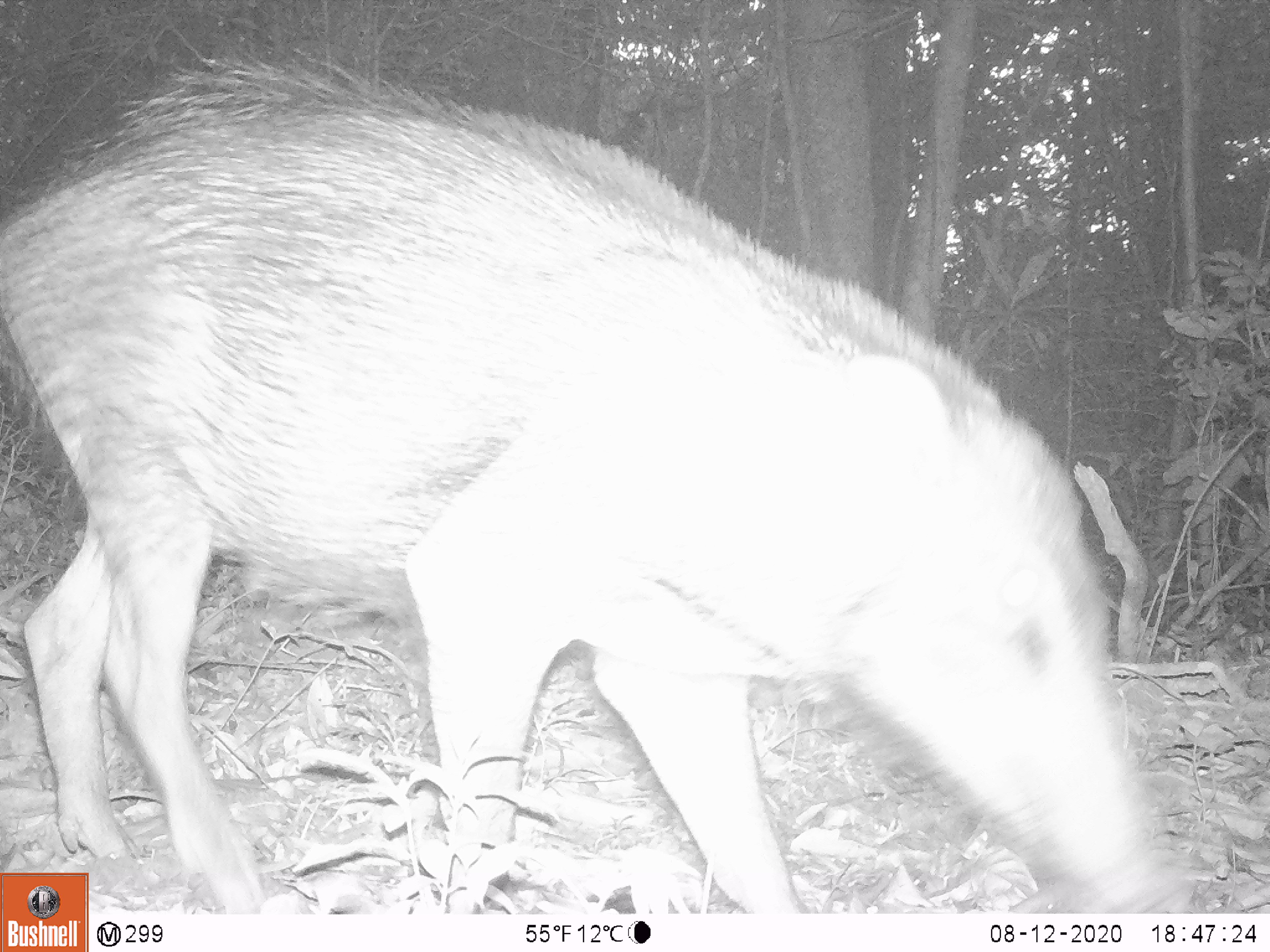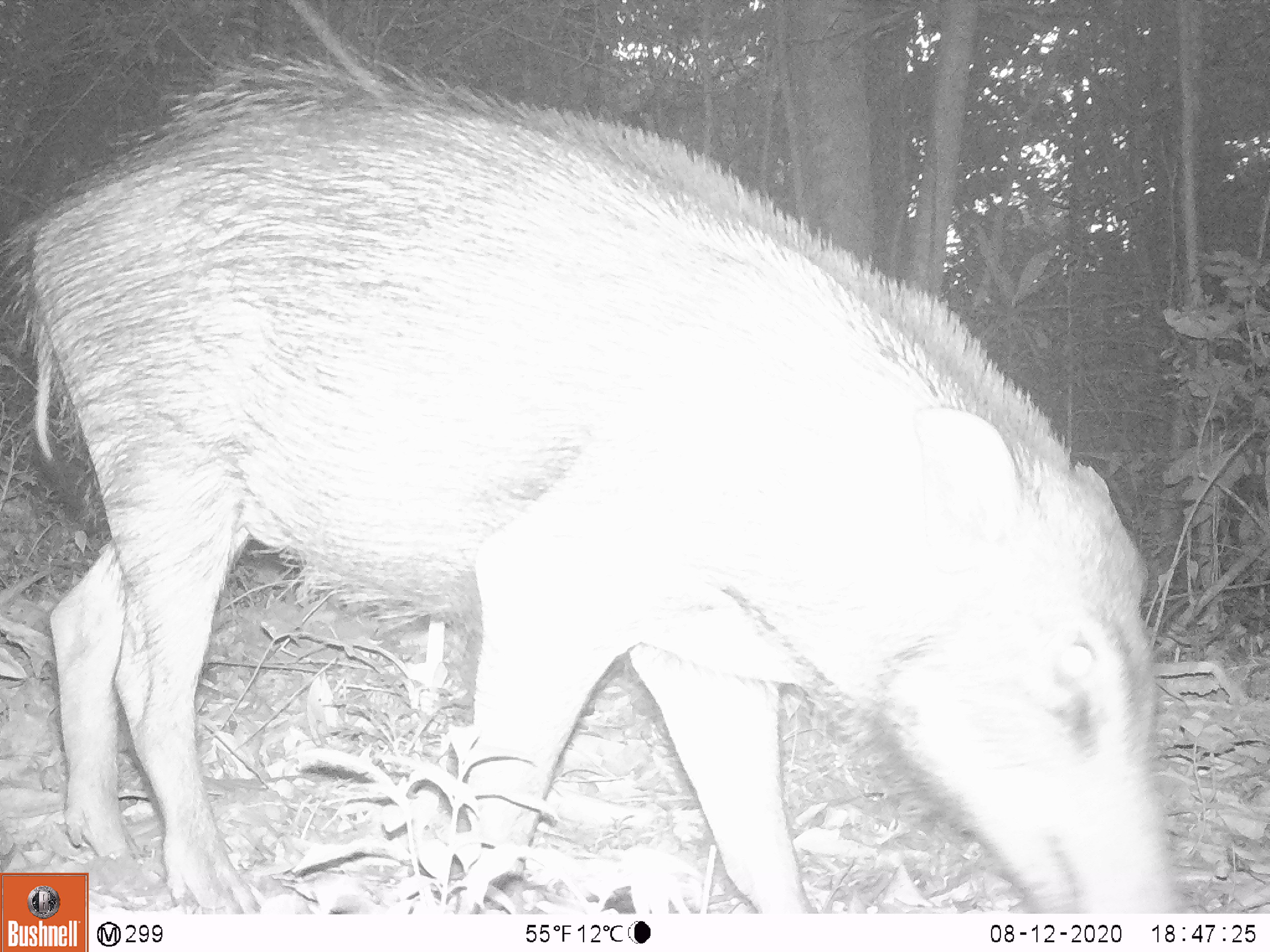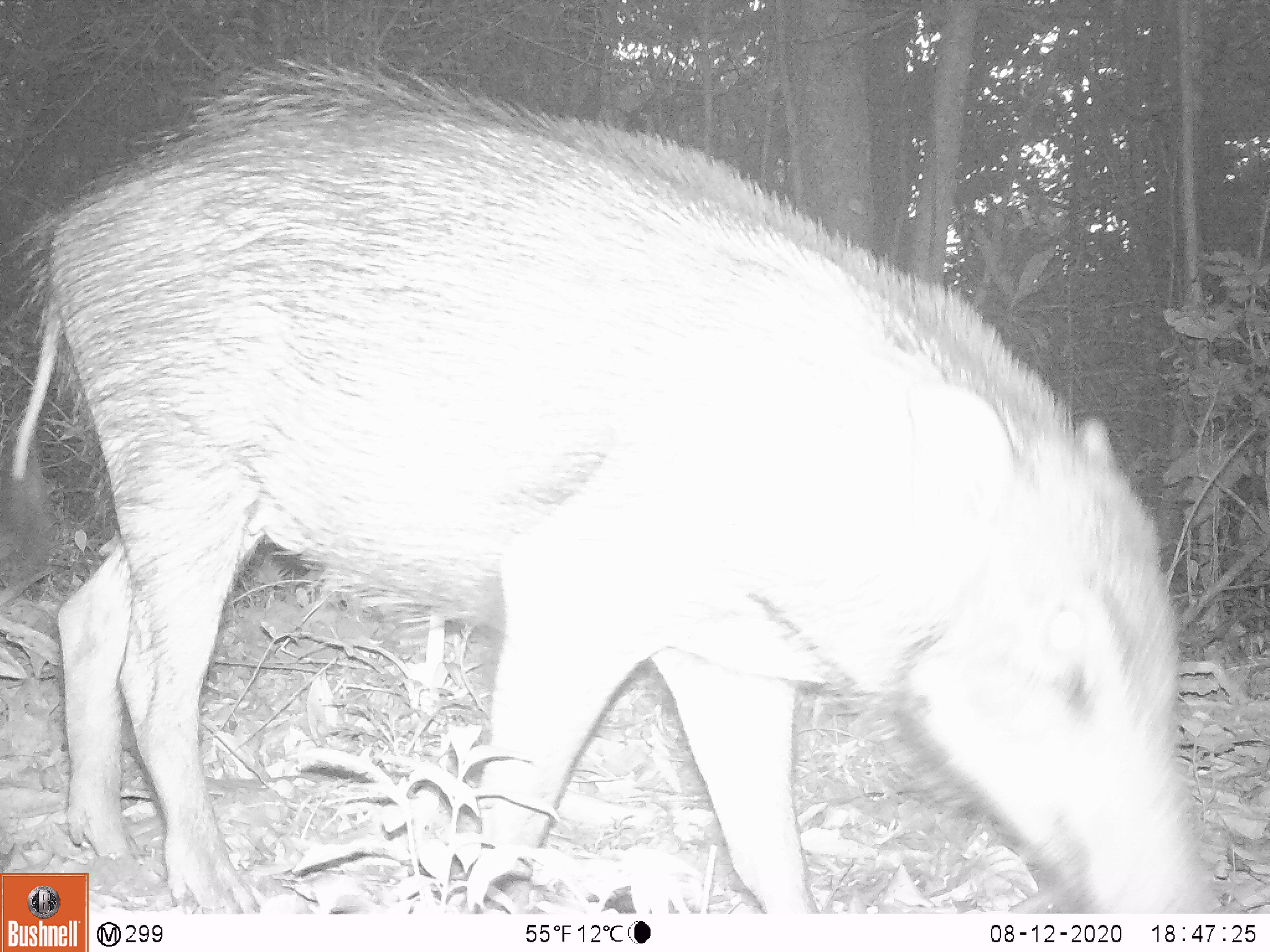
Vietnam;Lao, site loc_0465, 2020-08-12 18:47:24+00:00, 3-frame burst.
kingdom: Animalia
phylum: Chordata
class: Mammalia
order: Artiodactyla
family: Suidae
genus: Sus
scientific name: Sus scrofa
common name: eurasian wild pig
Eurasian wild pig (Sus scrofa). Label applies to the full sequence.